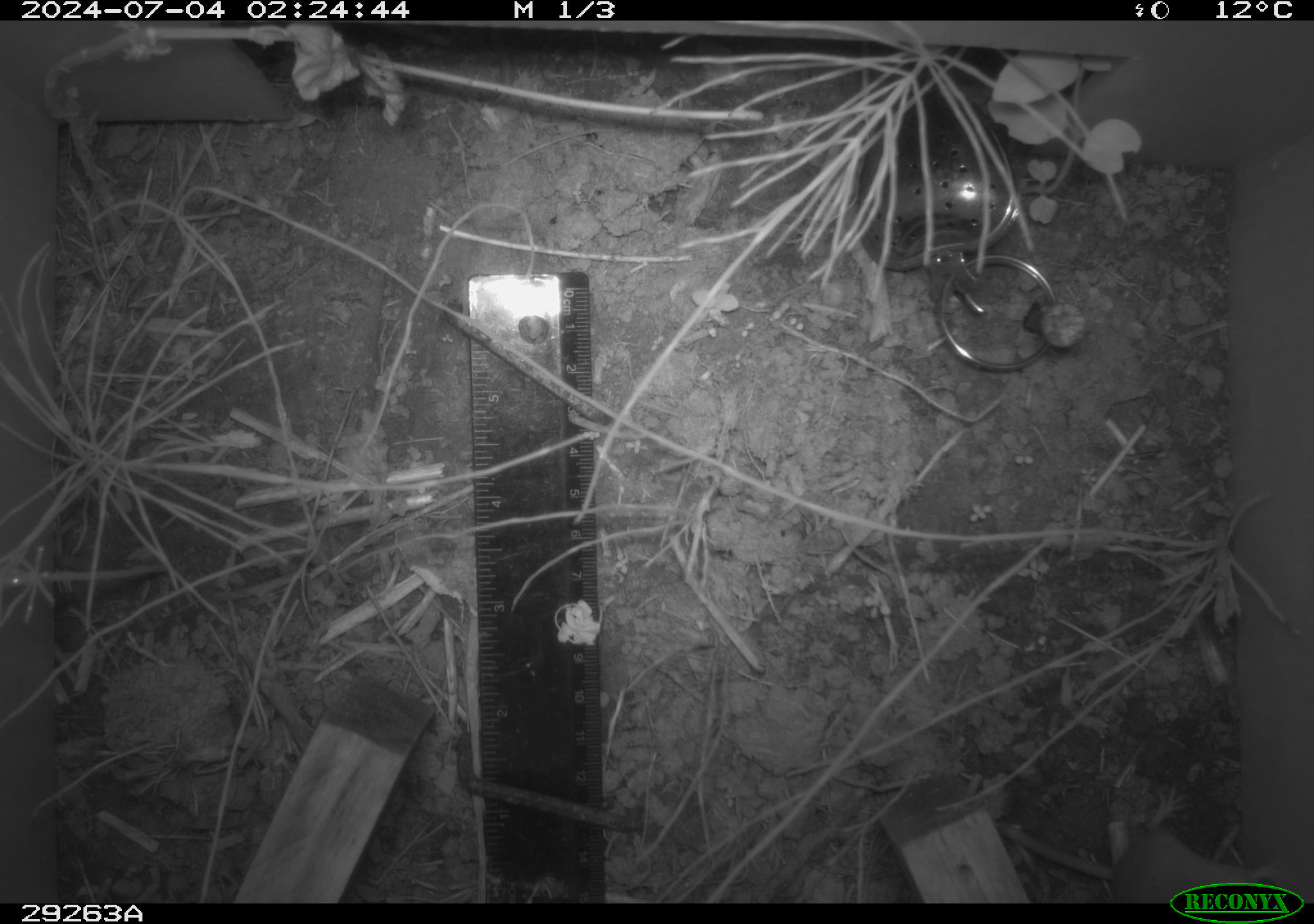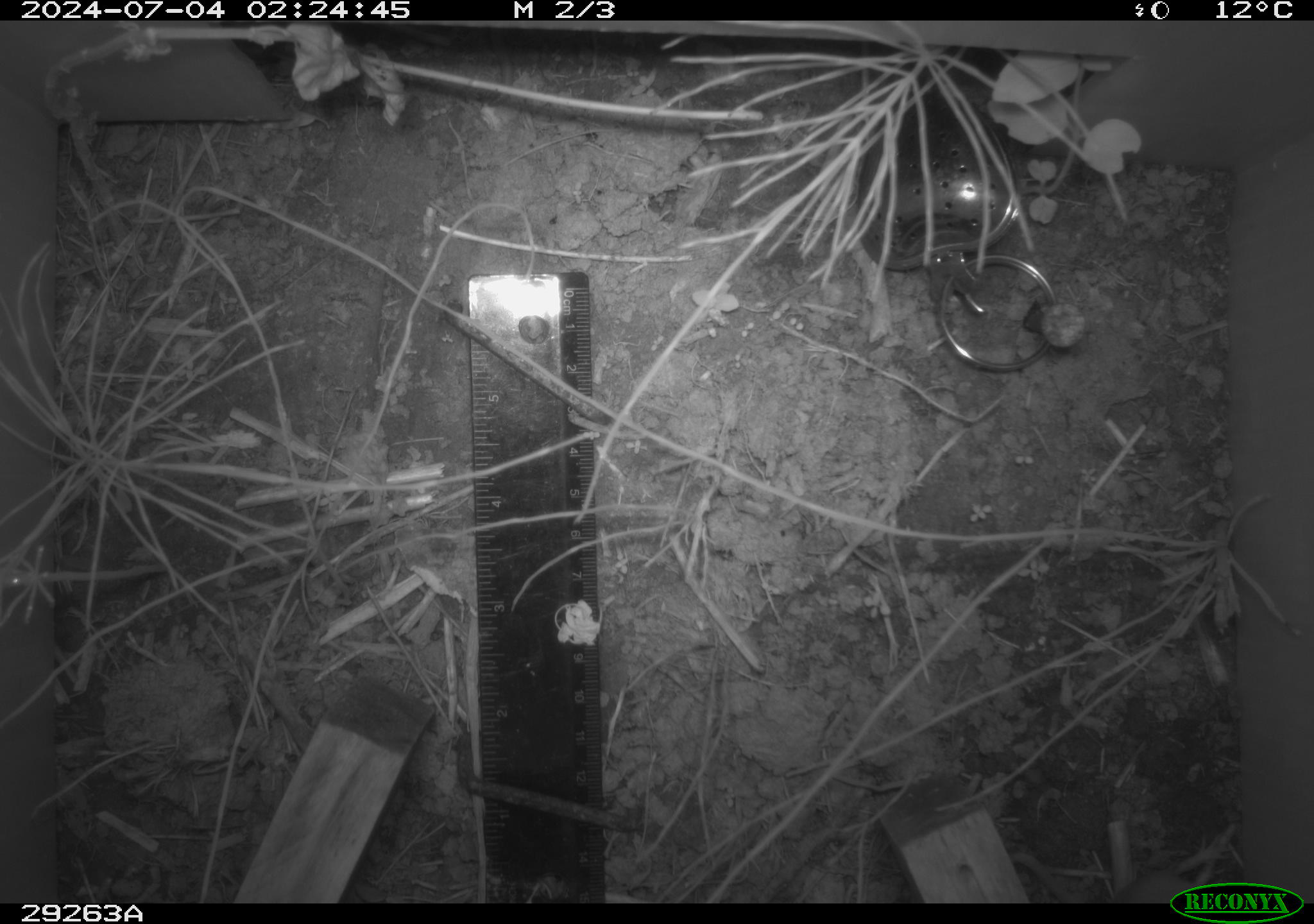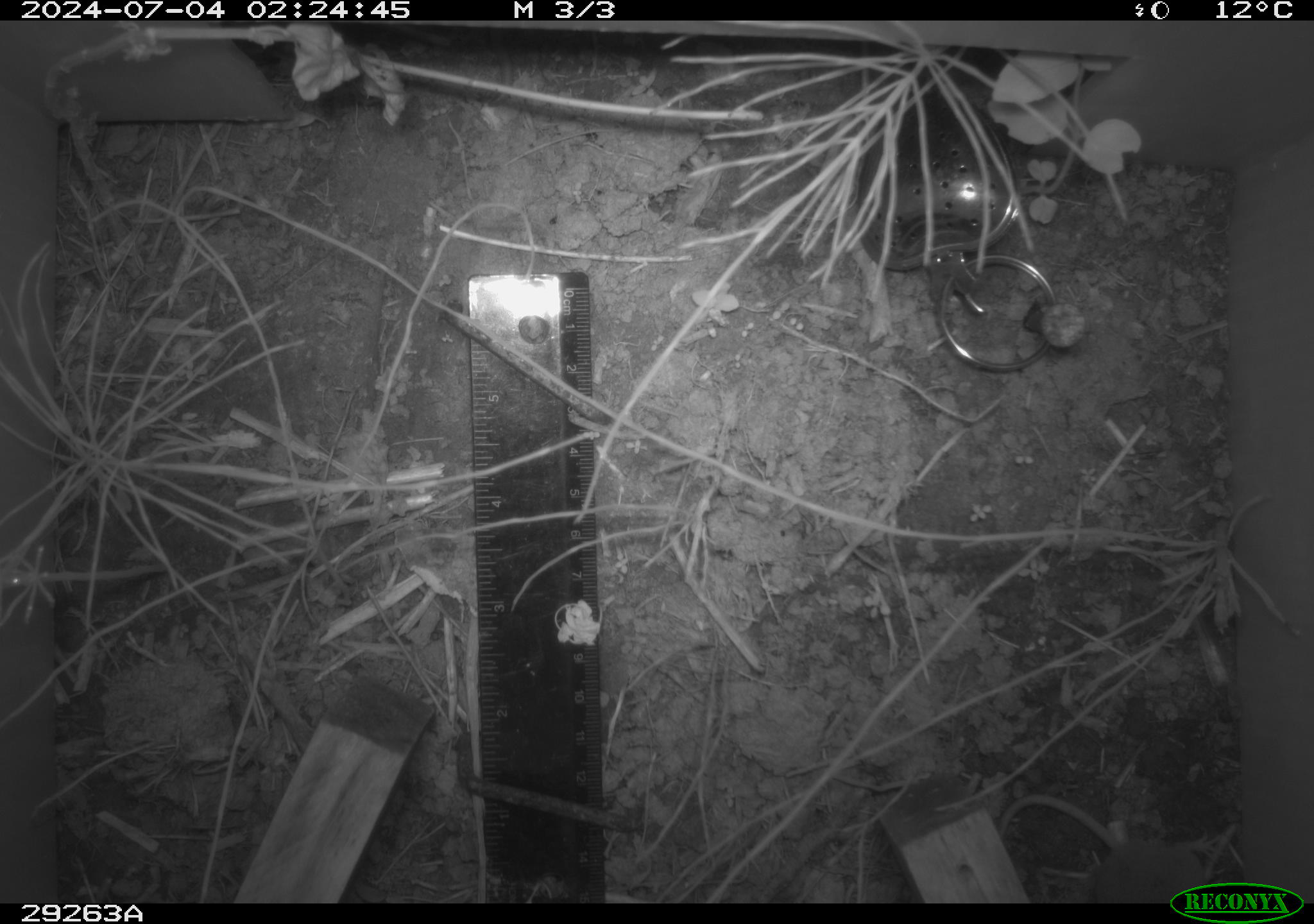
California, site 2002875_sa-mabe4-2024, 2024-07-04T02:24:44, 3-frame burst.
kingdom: Animalia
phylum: Chordata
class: Mammalia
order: Rodentia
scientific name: Rodentia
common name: rodent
Rodent (Rodentia).